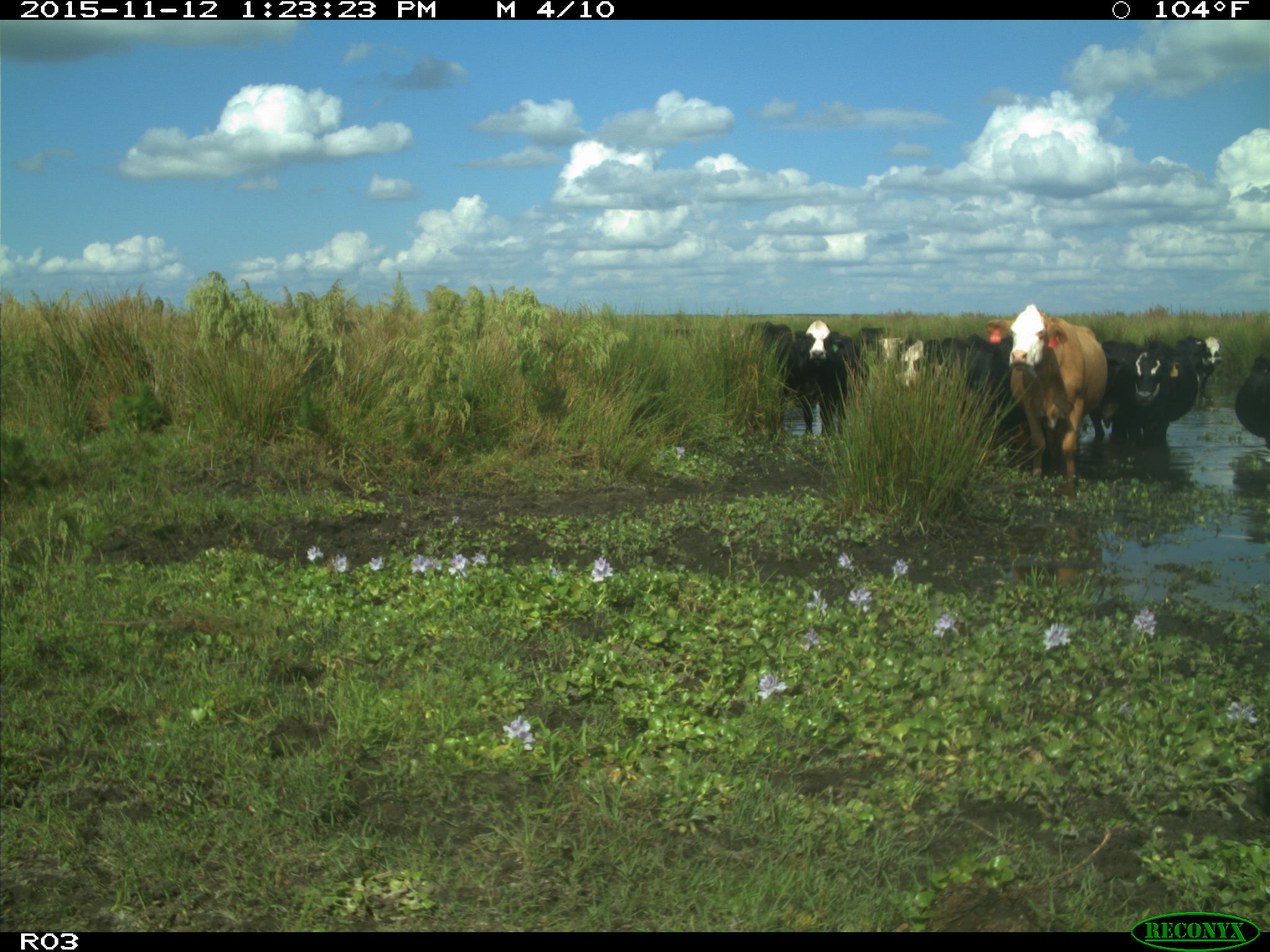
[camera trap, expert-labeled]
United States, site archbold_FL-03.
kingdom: Animalia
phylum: Chordata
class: Mammalia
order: Artiodactyla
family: Bovidae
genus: Bos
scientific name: Bos taurus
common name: domestic cow